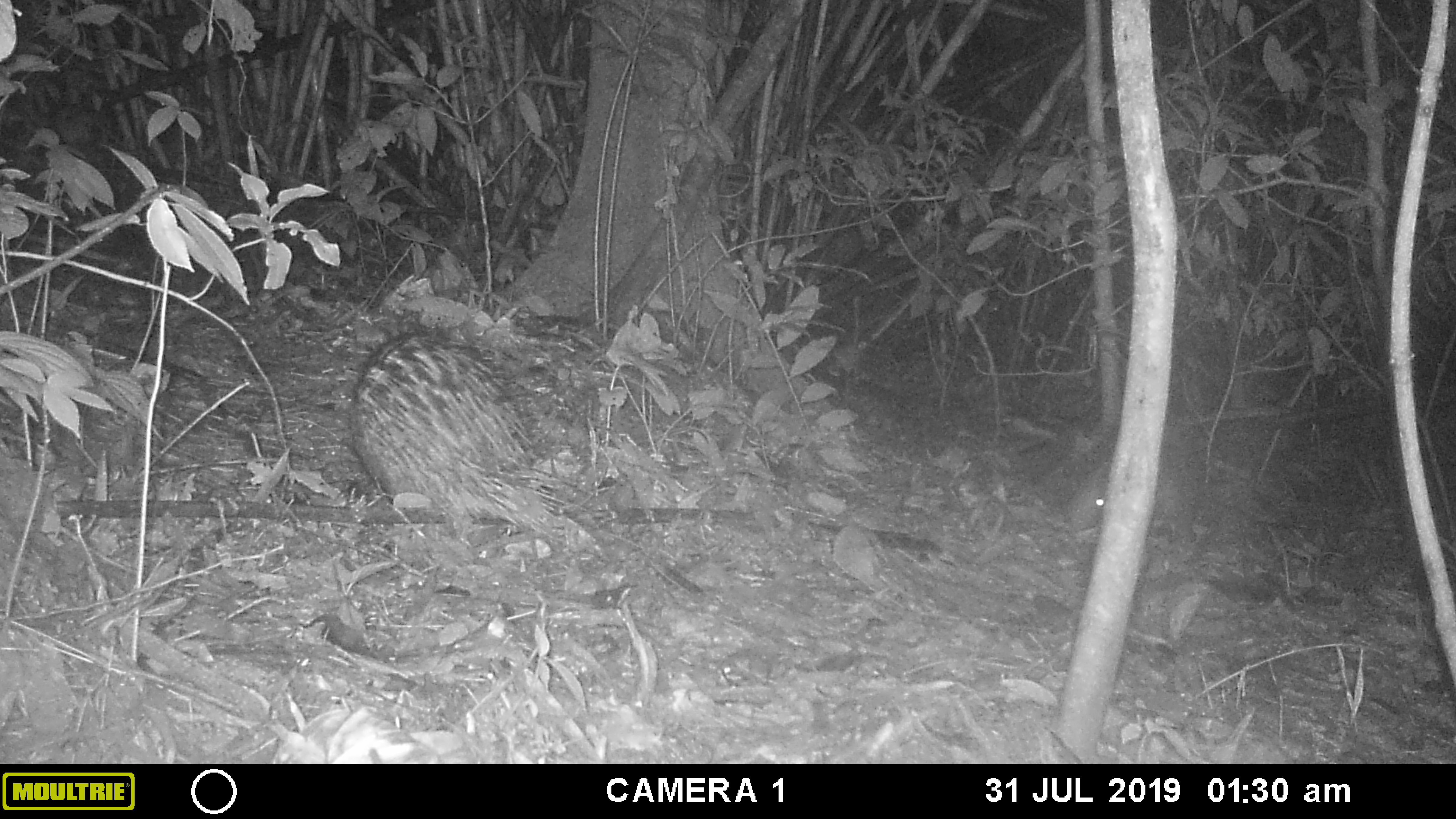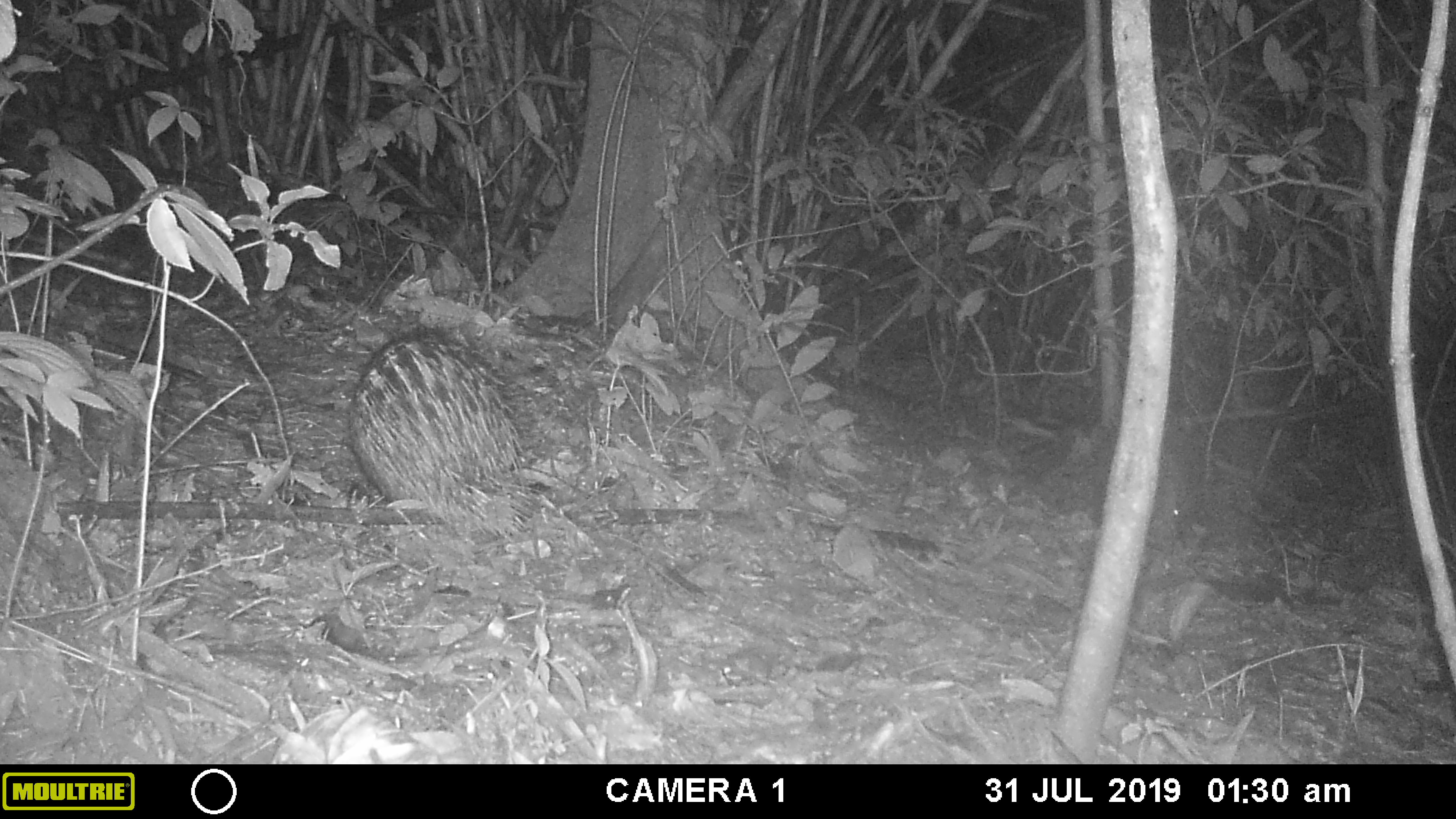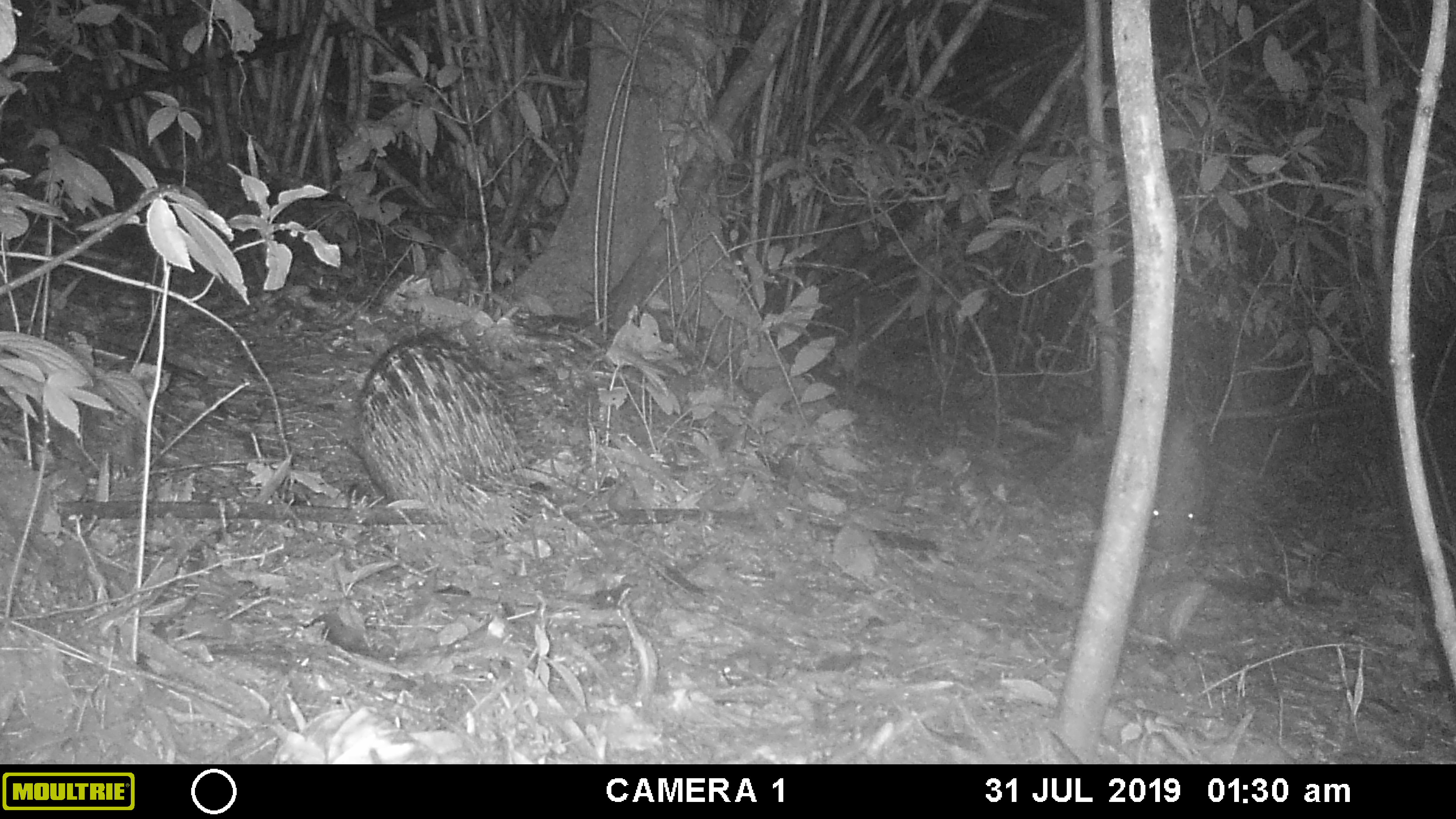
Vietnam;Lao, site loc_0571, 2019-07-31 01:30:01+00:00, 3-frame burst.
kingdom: Animalia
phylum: Chordata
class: Mammalia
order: Rodentia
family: Hystricidae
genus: Hystrix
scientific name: Hystrix brachyura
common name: malayan porcupine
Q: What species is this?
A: Malayan porcupine (Hystrix brachyura).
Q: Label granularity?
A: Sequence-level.